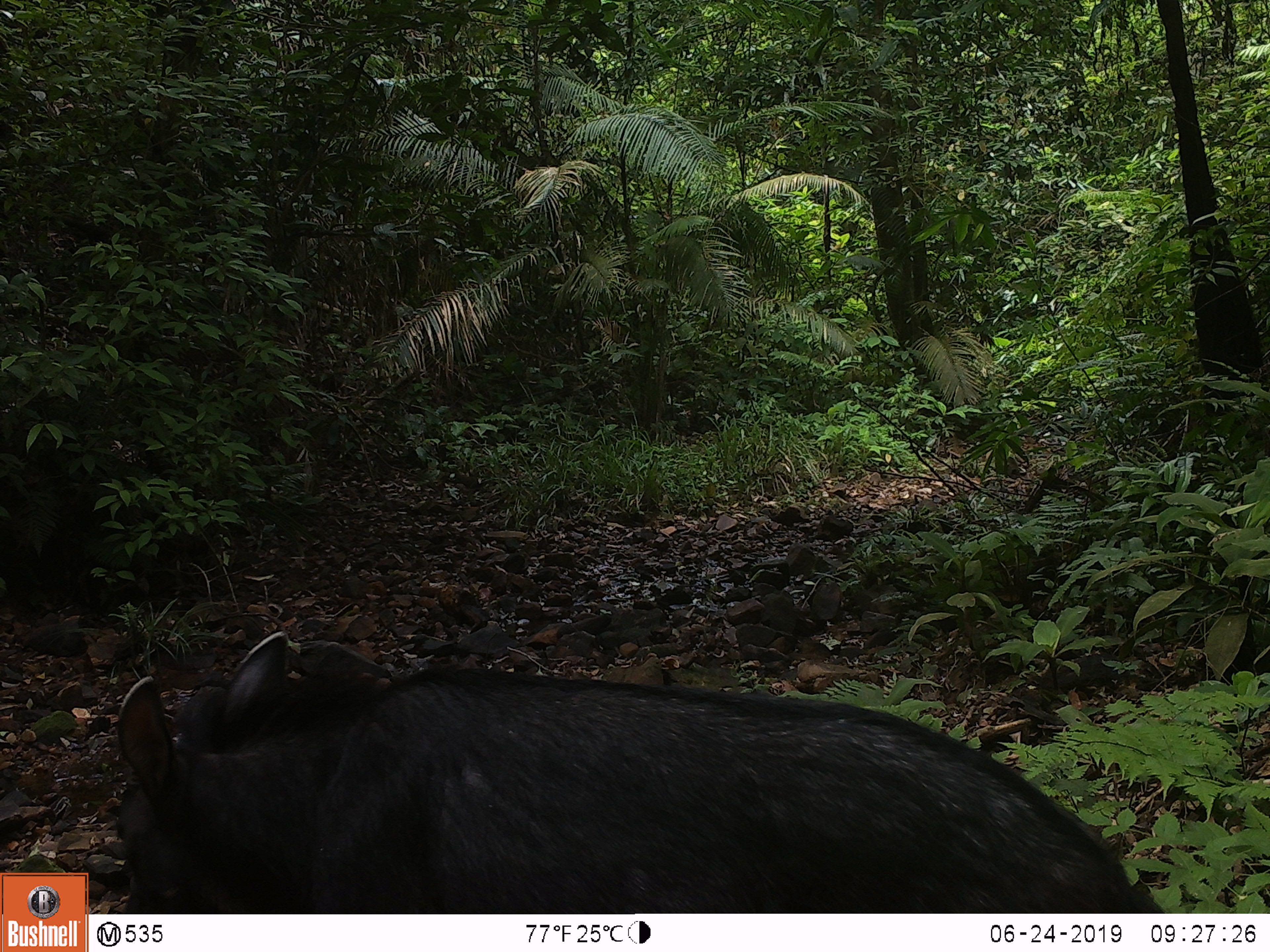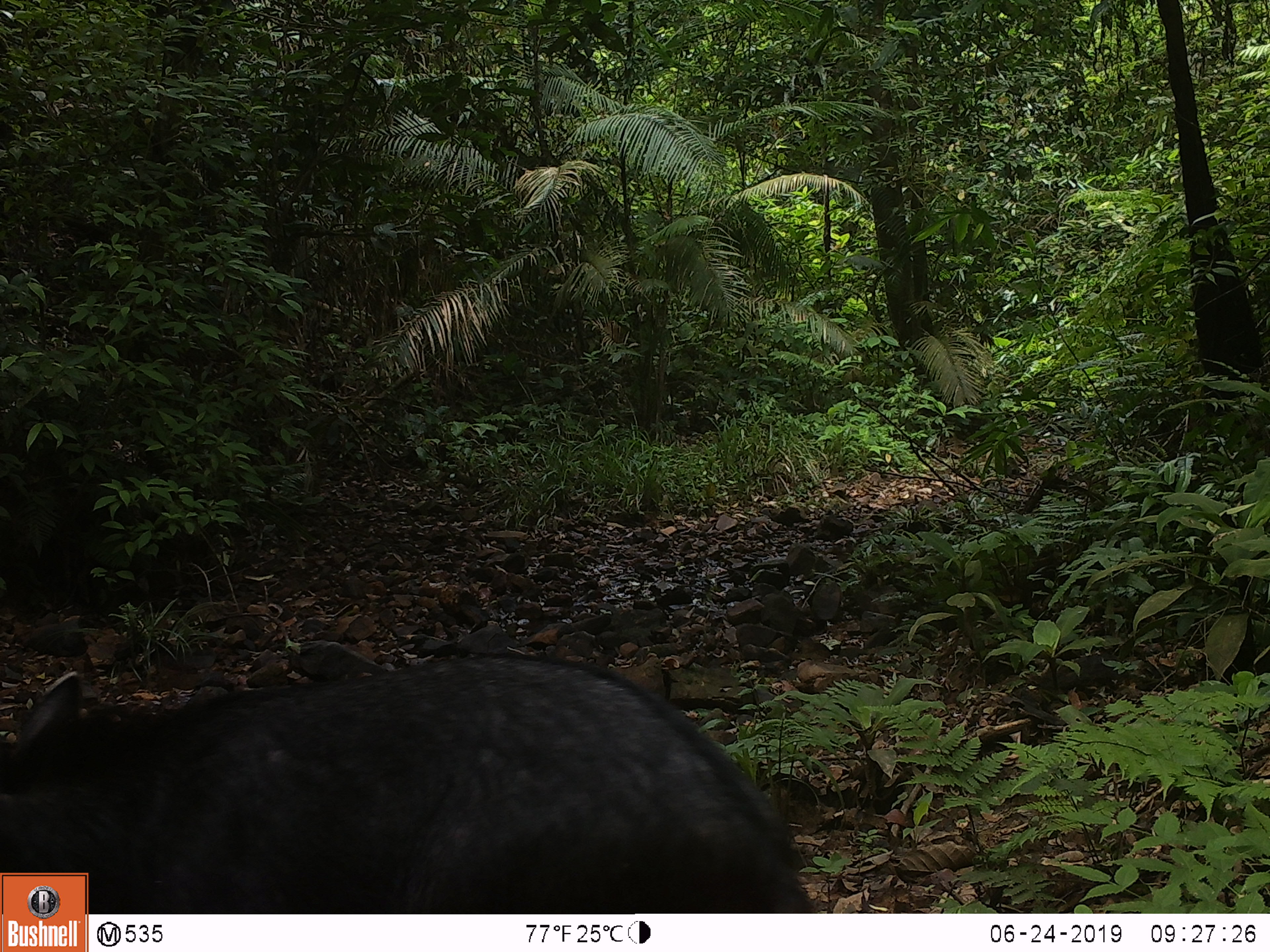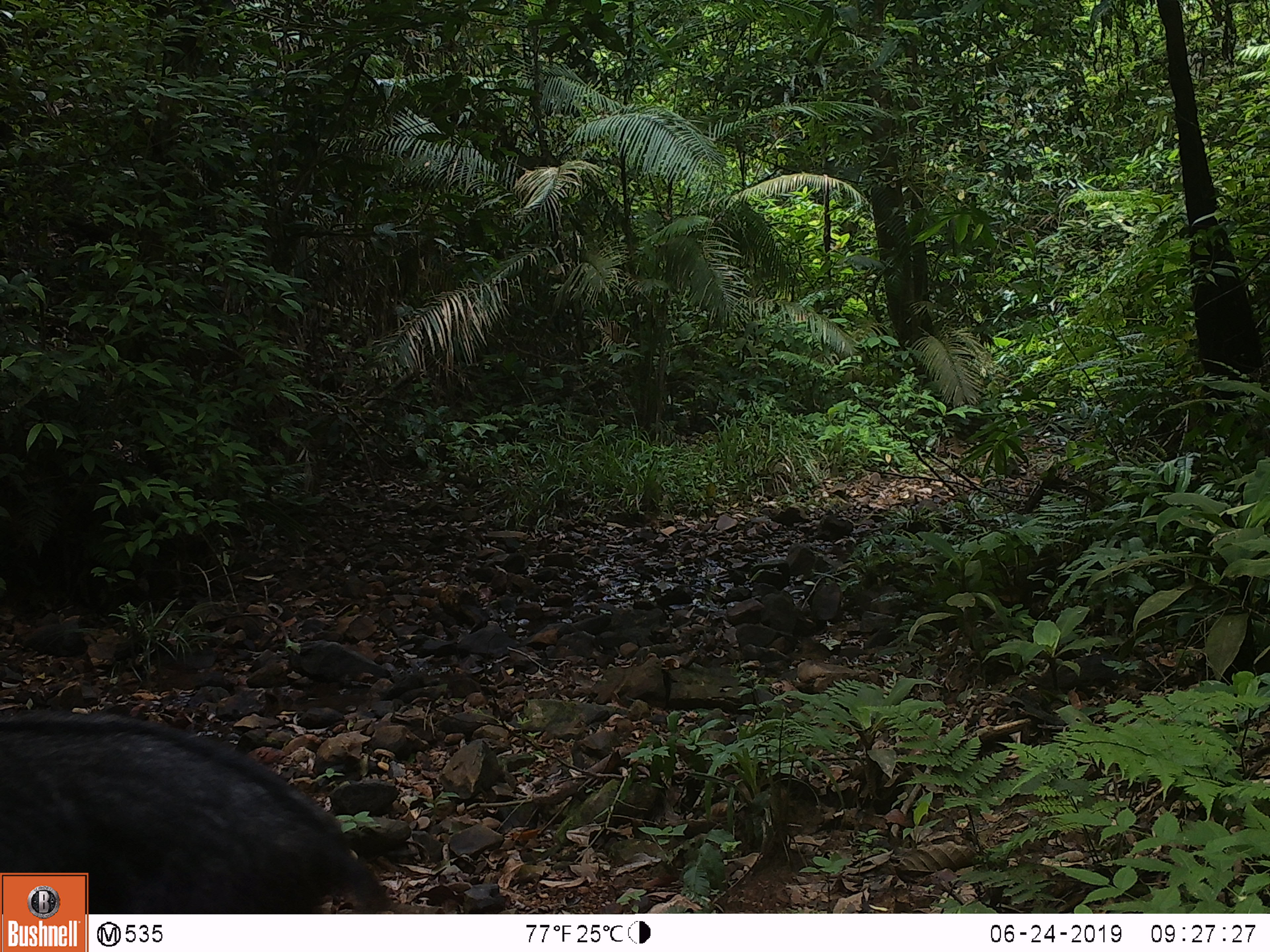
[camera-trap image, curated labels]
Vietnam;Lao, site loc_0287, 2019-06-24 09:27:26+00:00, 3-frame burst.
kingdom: Animalia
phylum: Chordata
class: Mammalia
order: Artiodactyla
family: Bovidae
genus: Capricornis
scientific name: Capricornis sumatraensis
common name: chinese serow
Chinese serow (Capricornis sumatraensis). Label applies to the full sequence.